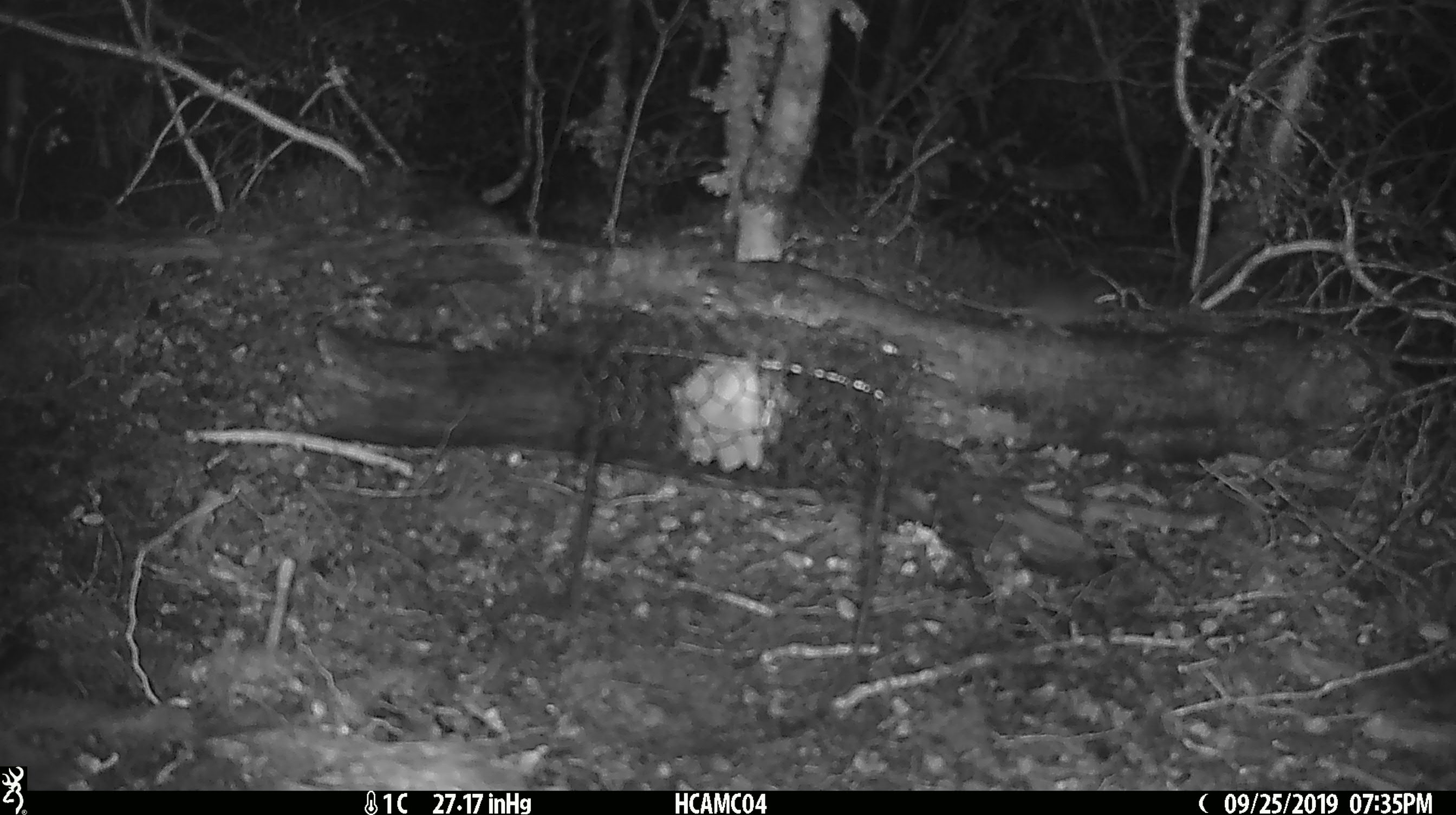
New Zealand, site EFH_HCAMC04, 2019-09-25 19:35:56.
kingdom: Animalia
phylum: Chordata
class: Mammalia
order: Rodentia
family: Muridae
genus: Mus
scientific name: Mus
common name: mouse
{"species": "mouse (Mus)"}